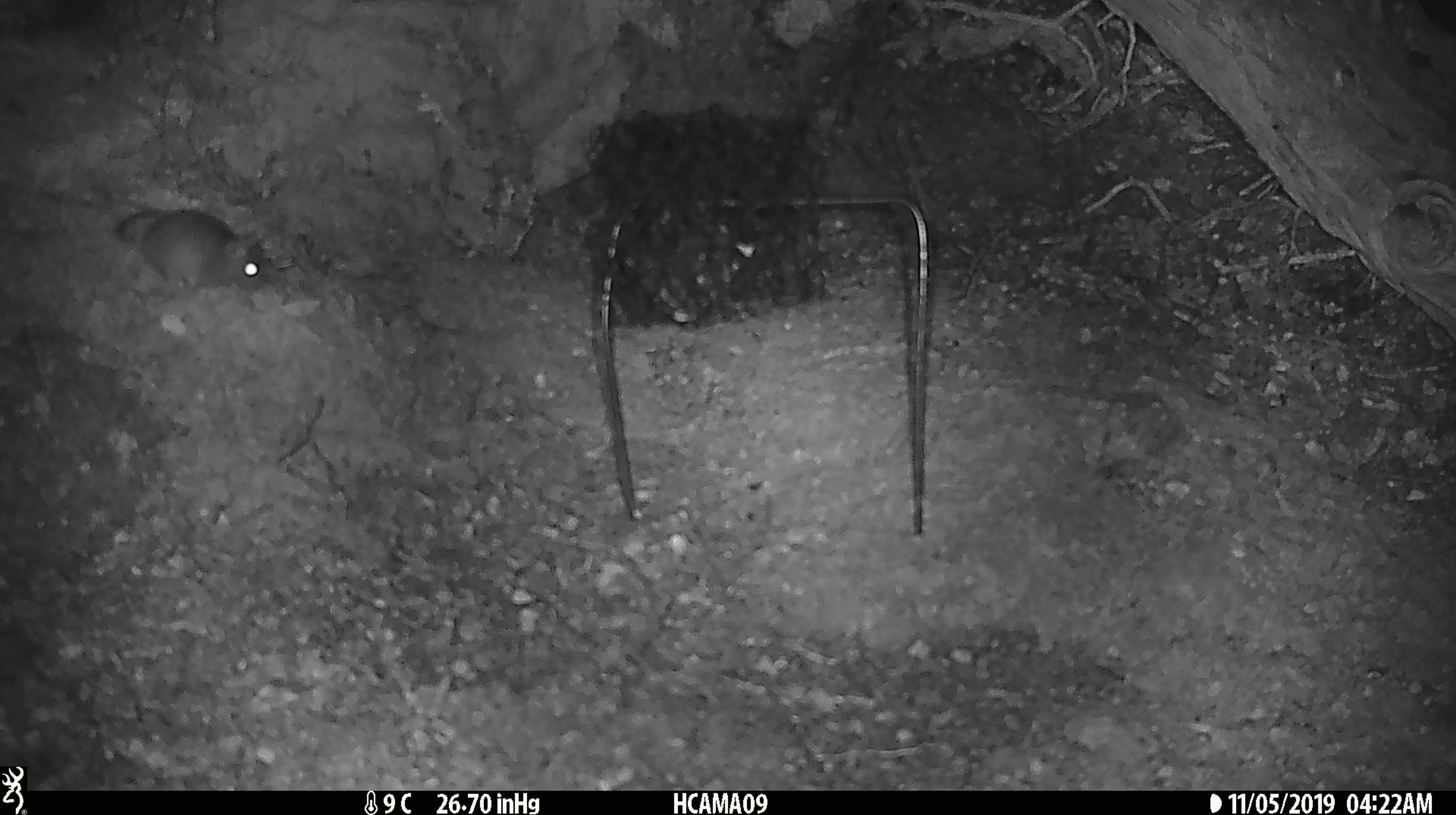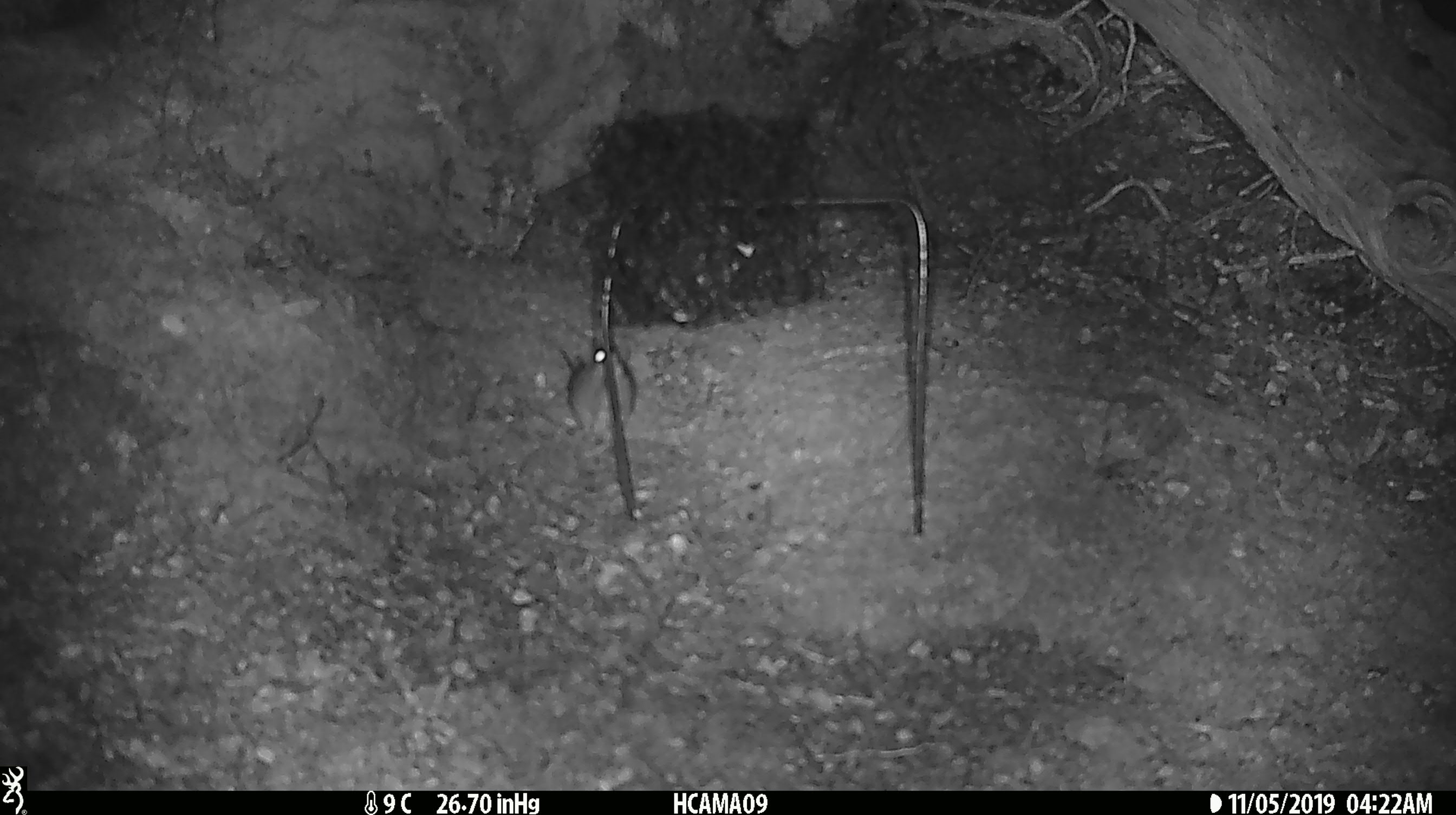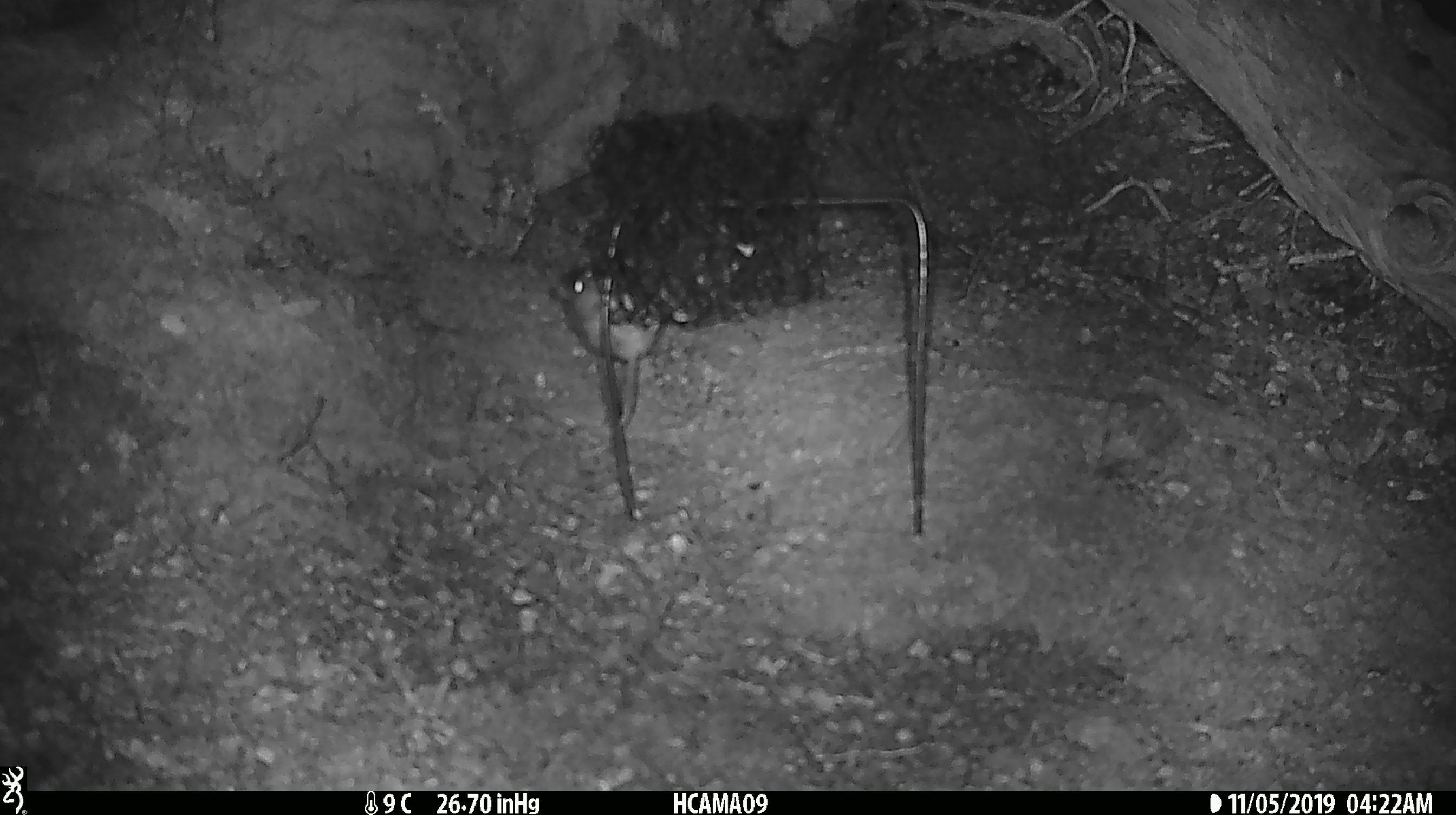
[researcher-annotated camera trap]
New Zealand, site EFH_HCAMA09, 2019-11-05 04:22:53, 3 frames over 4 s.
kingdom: Animalia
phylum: Chordata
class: Mammalia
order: Rodentia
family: Muridae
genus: Mus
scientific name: Mus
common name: mouse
Mouse (Mus).